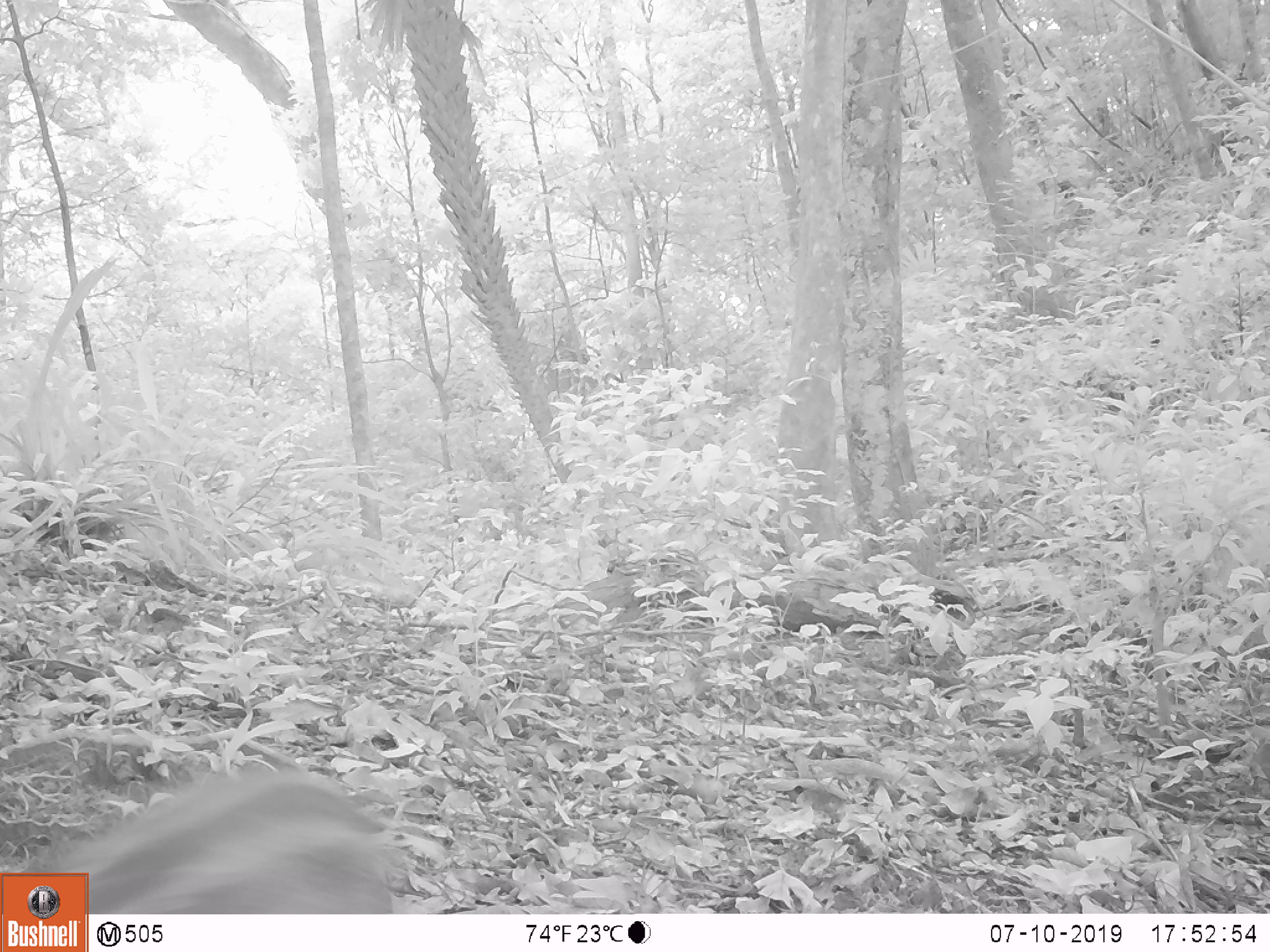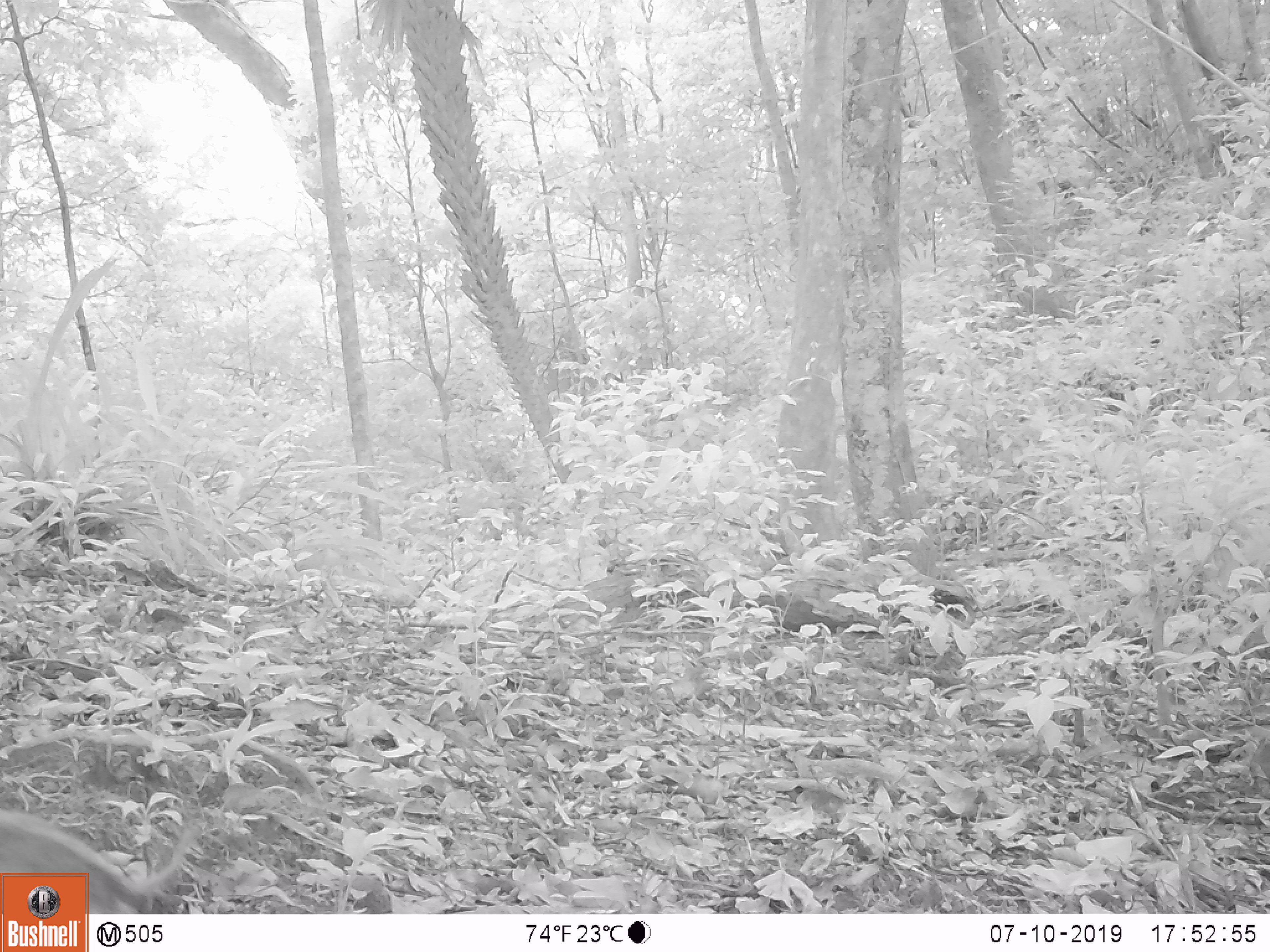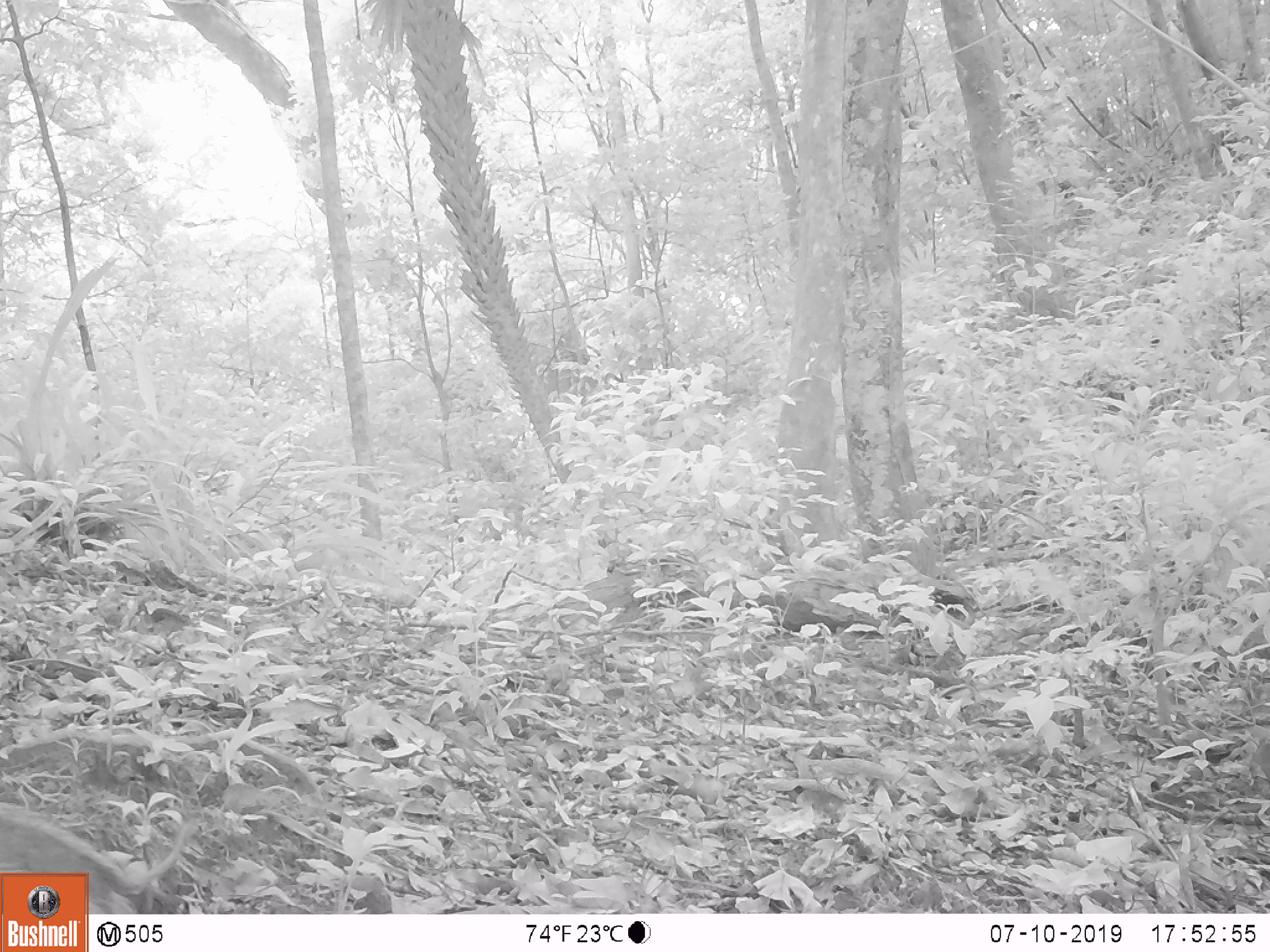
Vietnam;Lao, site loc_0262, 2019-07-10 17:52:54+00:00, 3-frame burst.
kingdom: Animalia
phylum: Chordata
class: Mammalia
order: Artiodactyla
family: Suidae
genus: Sus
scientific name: Sus scrofa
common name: eurasian wild pig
Eurasian wild pig (Sus scrofa). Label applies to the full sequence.